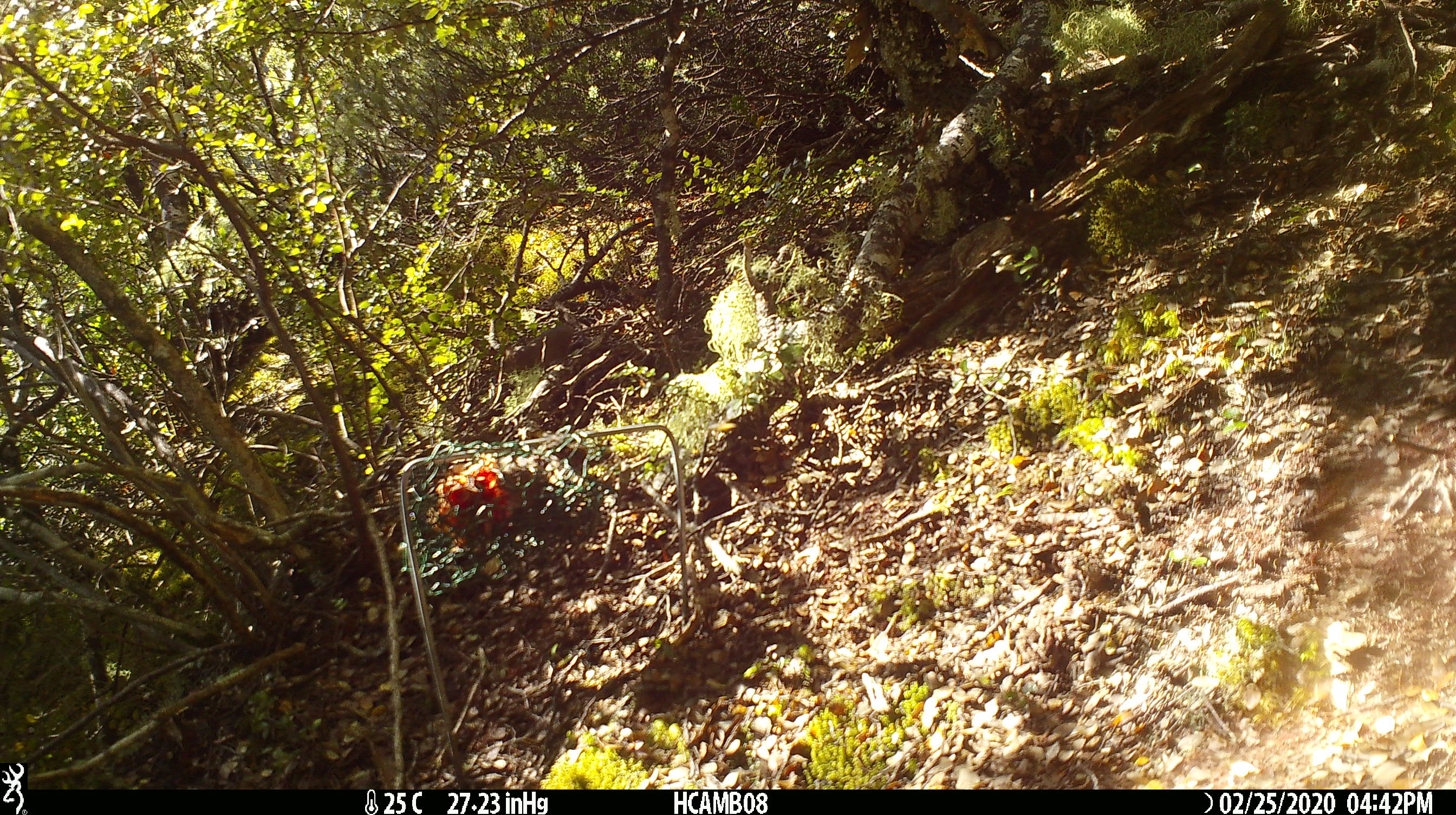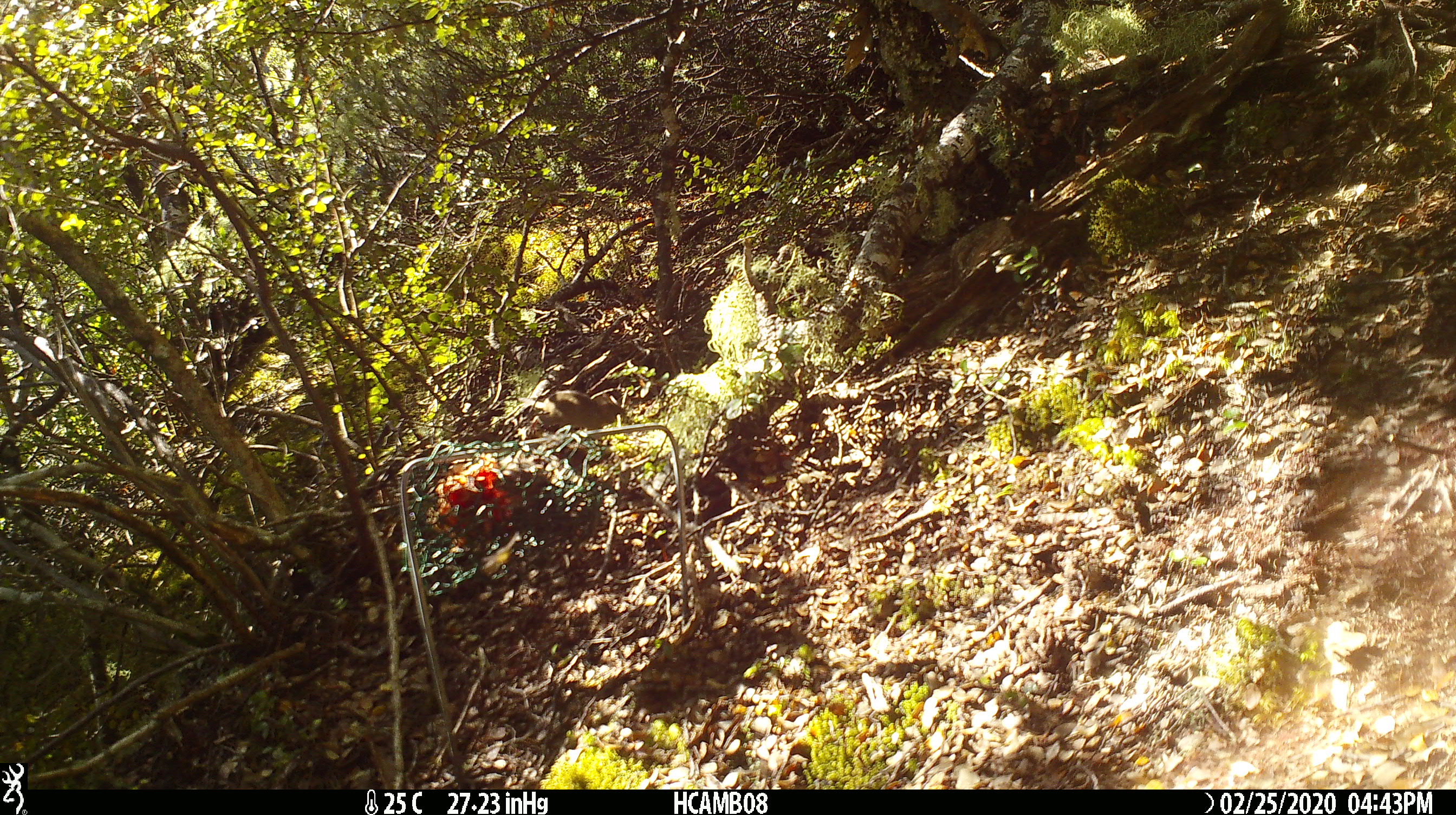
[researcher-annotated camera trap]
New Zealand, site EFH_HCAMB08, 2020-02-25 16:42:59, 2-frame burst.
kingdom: Animalia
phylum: Chordata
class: Mammalia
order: Rodentia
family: Muridae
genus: Mus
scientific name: Mus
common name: mouse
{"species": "mouse (Mus)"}